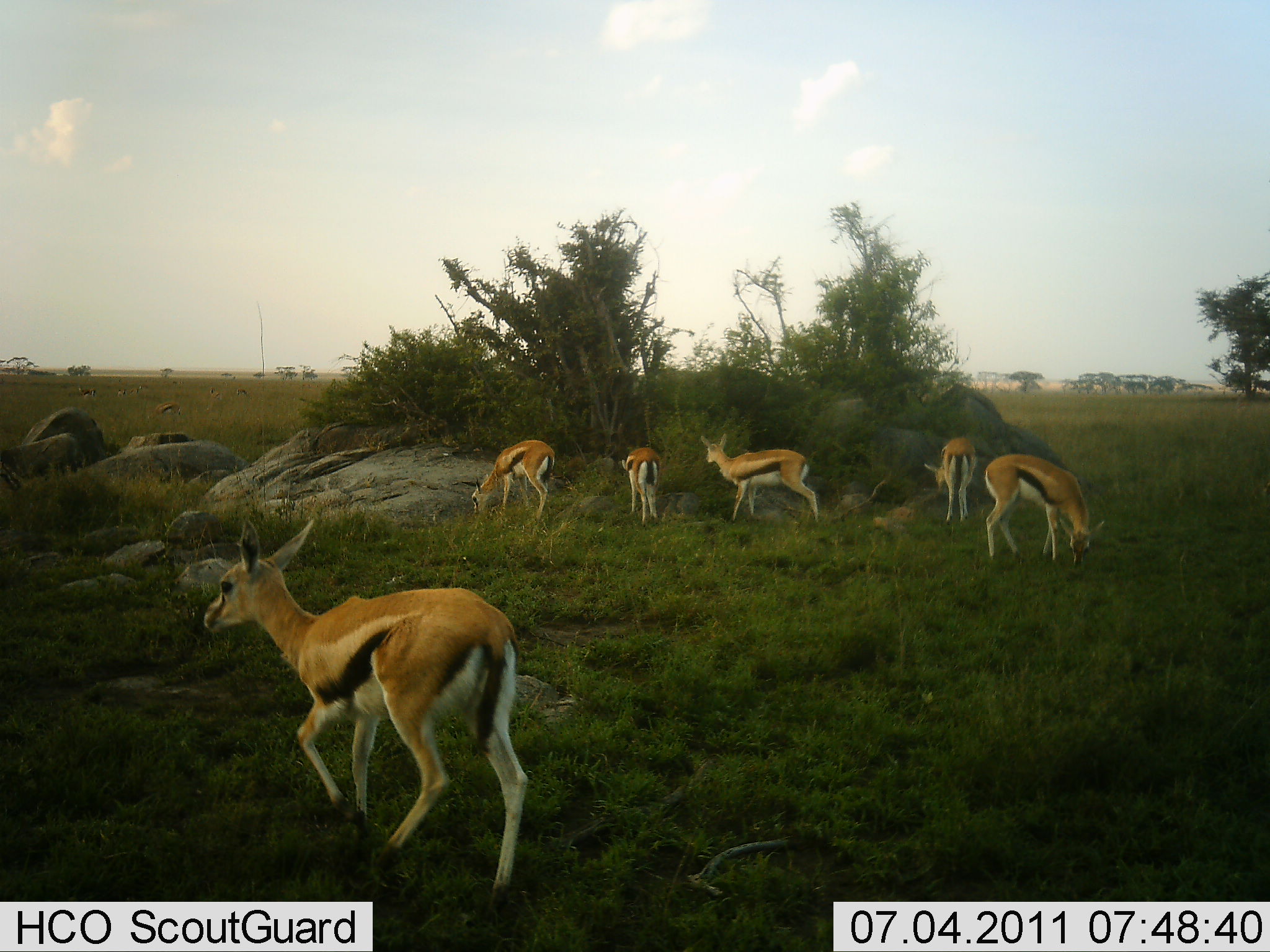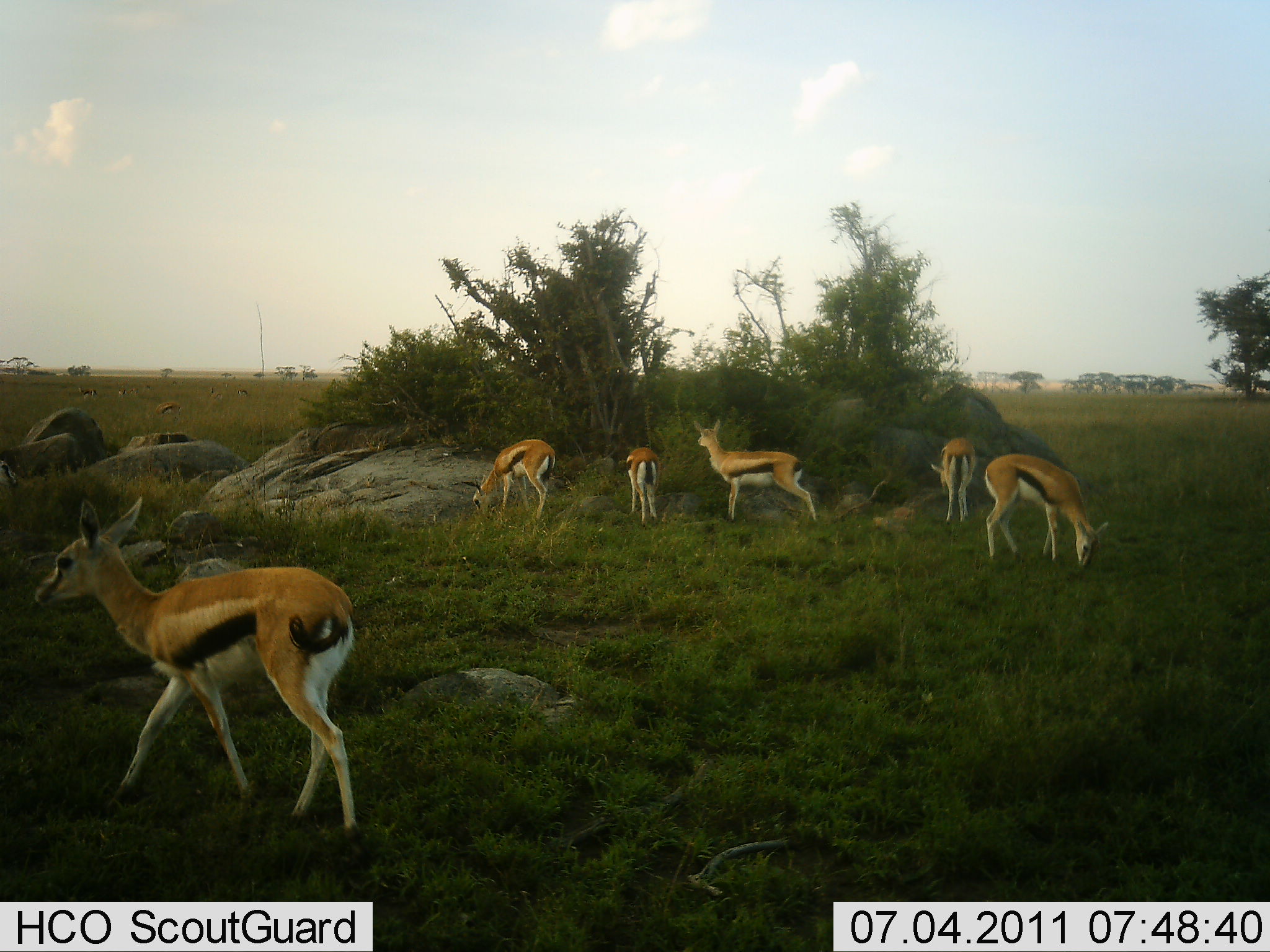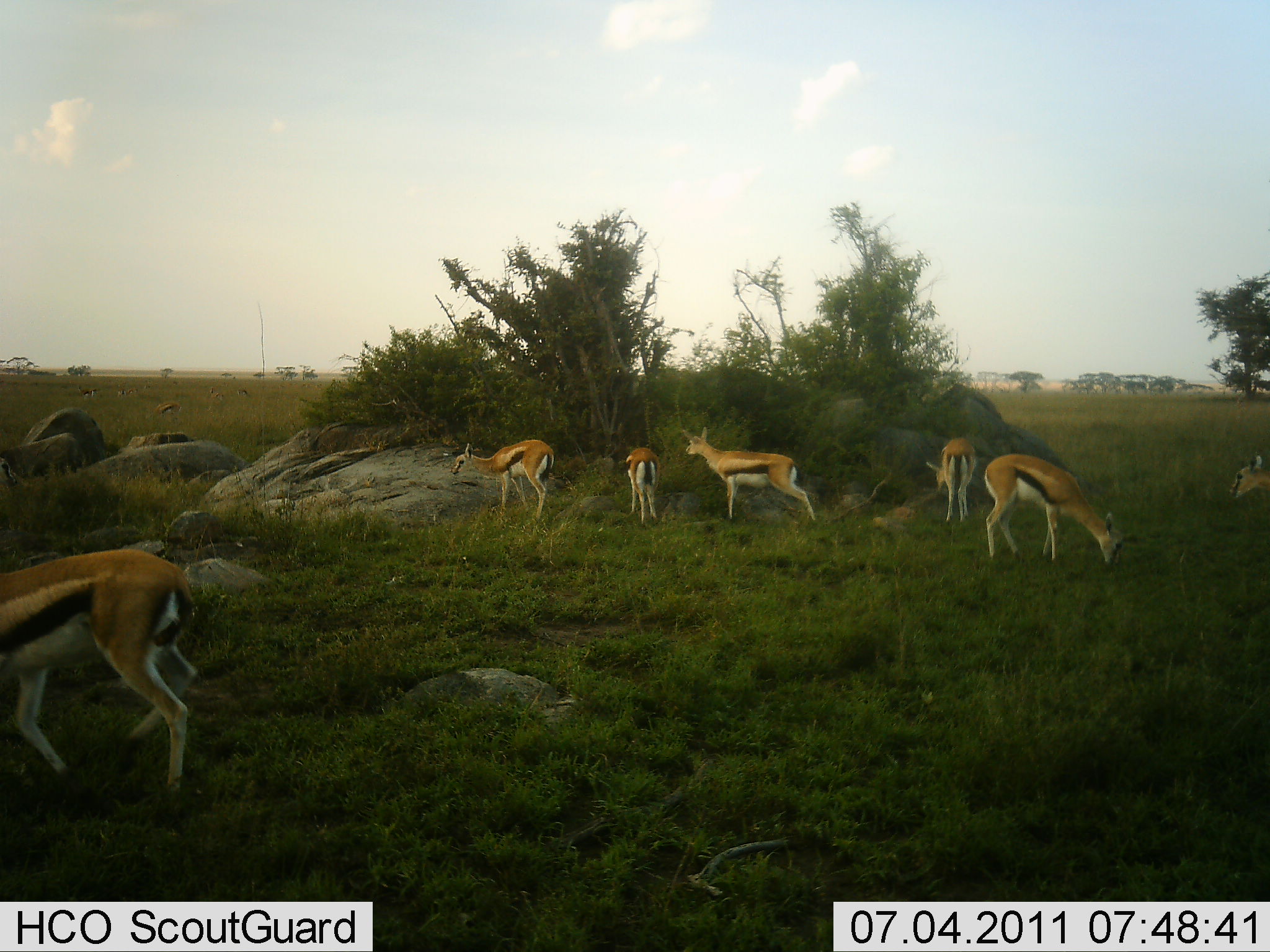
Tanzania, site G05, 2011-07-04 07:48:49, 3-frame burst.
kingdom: Animalia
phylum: Chordata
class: Mammalia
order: Artiodactyla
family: Bovidae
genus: Eudorcas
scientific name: Eudorcas thomsonii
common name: thomson's gazelle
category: gazellethomsons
Gazellethomsons (thomson's gazelle) (Eudorcas thomsonii), count 7. Behavior (volunteer vote fractions): standing 45%, resting 0%, moving 64%, interacting 0%. Young present (vote fraction): 9%. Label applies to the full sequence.